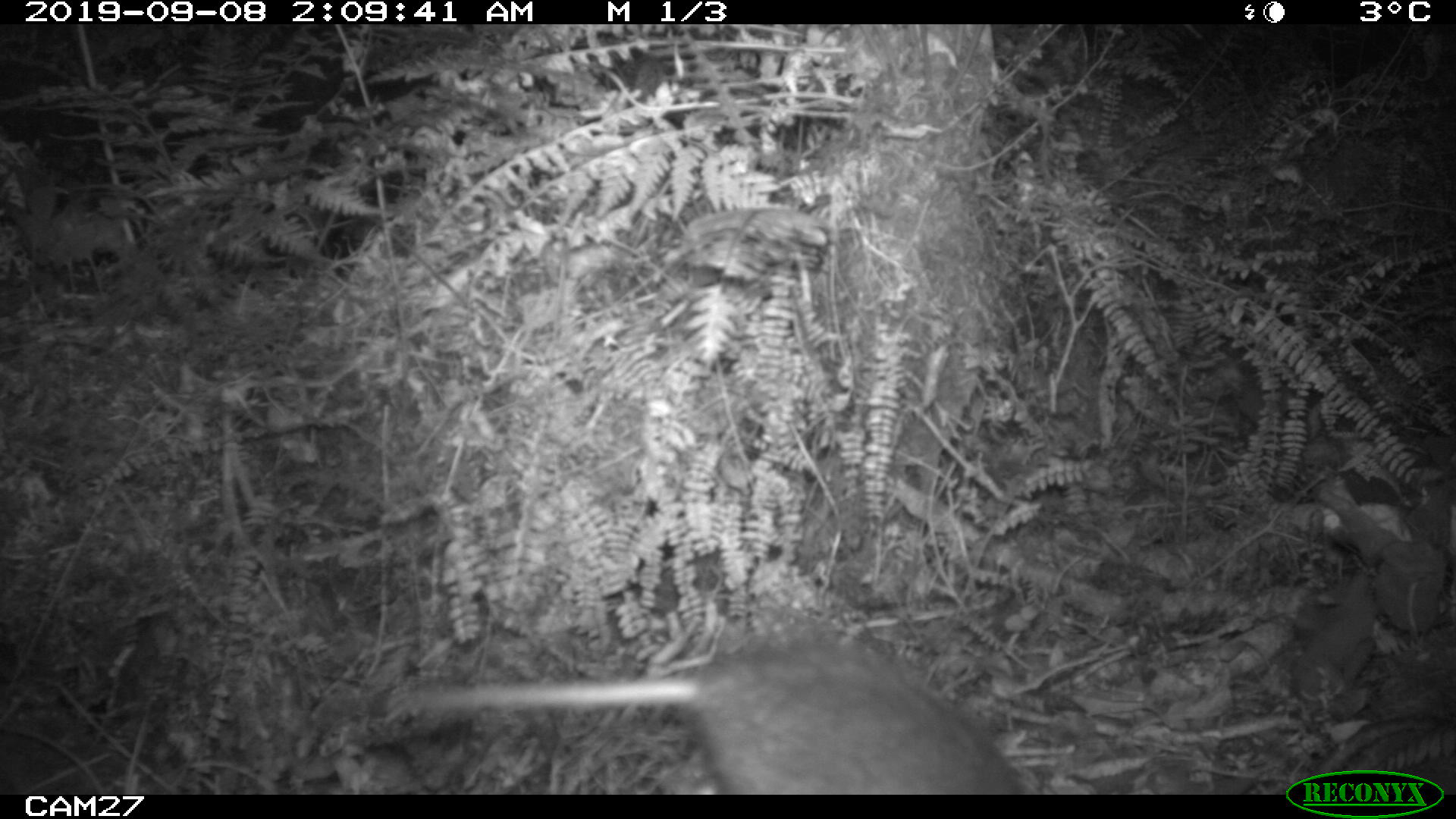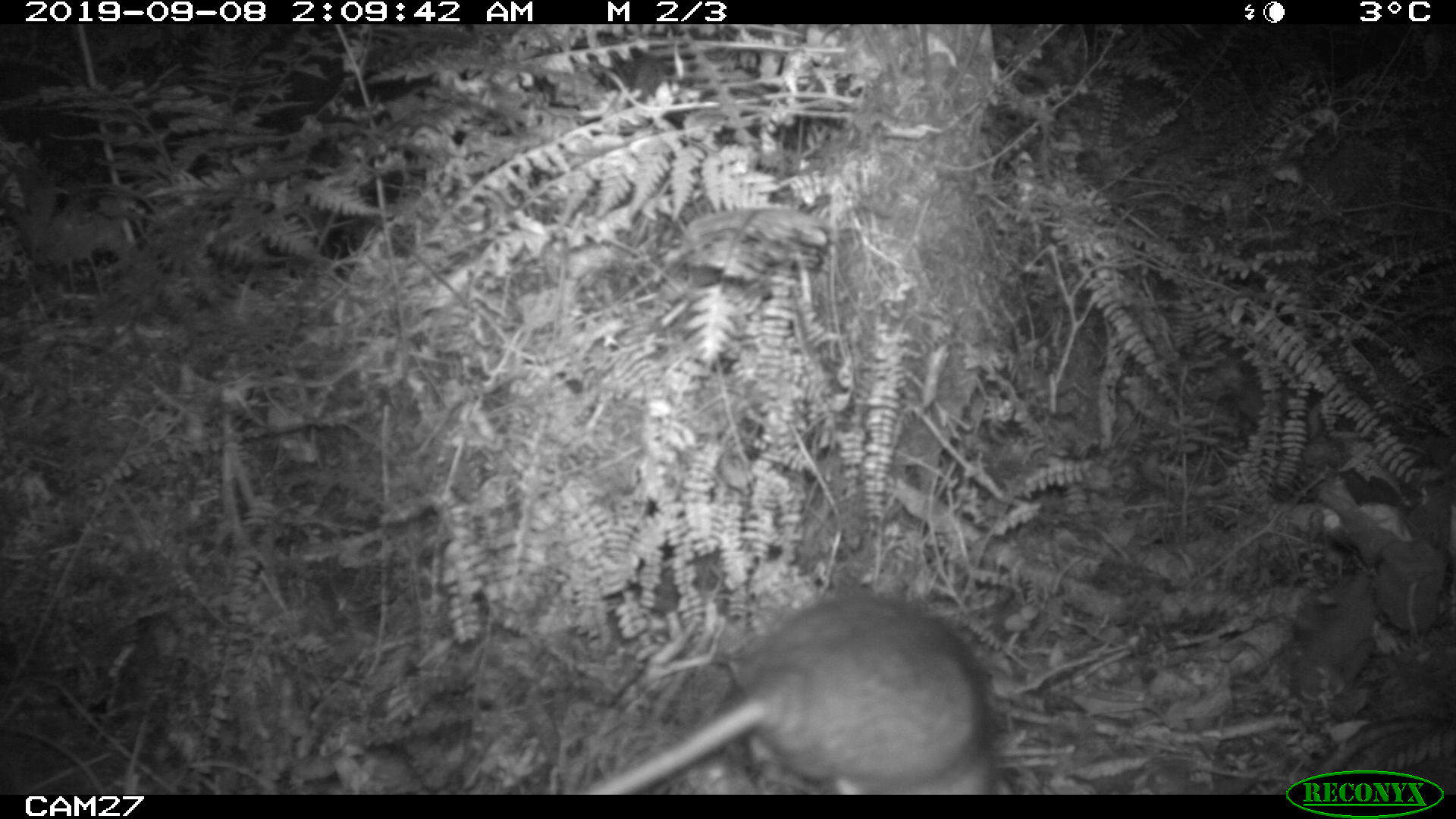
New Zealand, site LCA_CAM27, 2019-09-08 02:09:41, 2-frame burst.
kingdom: Animalia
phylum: Chordata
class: Mammalia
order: Rodentia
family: Muridae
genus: Rattus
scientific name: Rattus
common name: rat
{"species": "rat (Rattus)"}